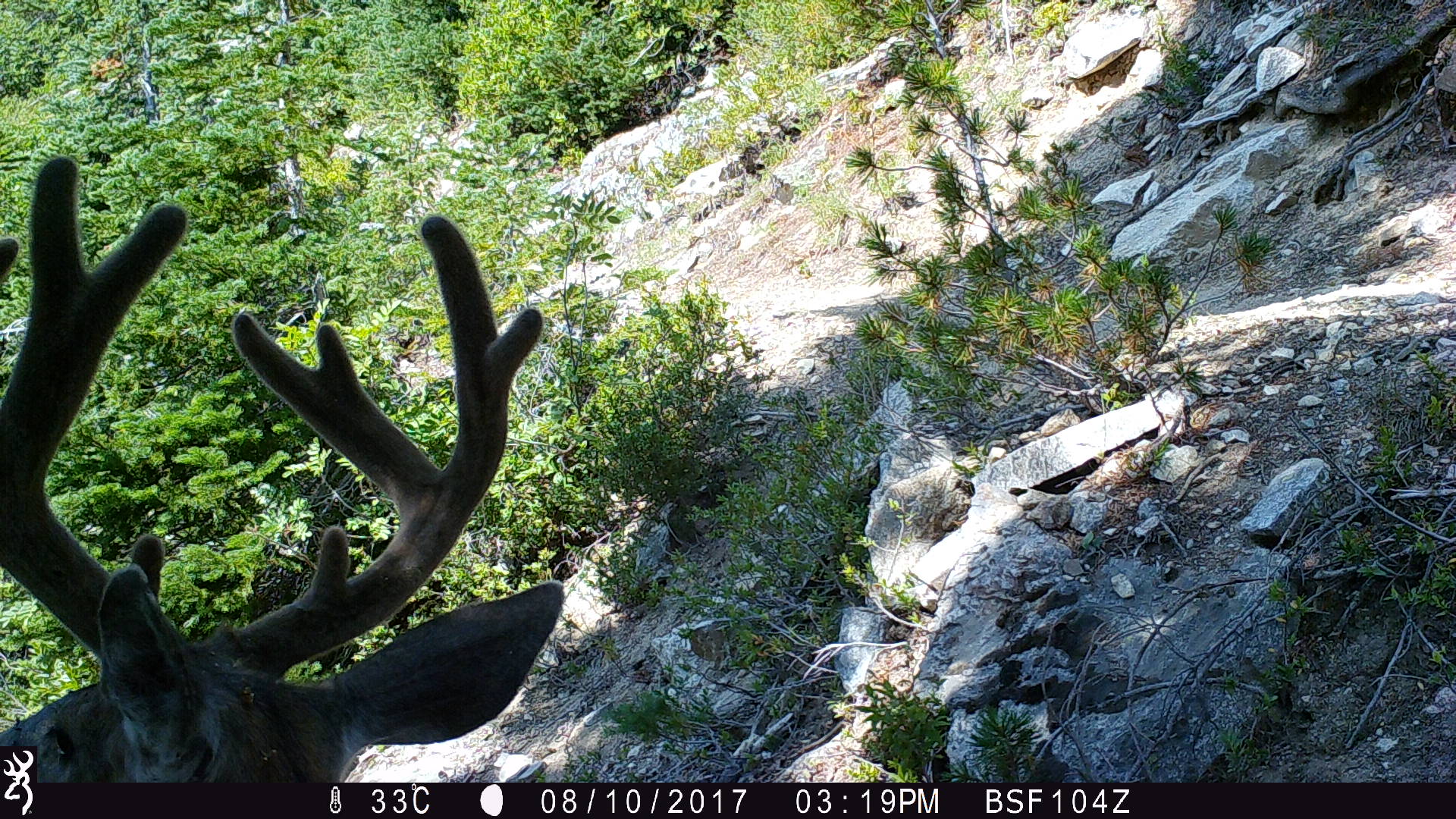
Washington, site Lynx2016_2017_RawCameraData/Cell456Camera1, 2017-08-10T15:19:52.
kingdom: Animalia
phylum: Chordata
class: Mammalia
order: Artiodactyla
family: Cervidae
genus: Odocoileus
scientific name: Odocoileus hemionus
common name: mule deer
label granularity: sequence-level